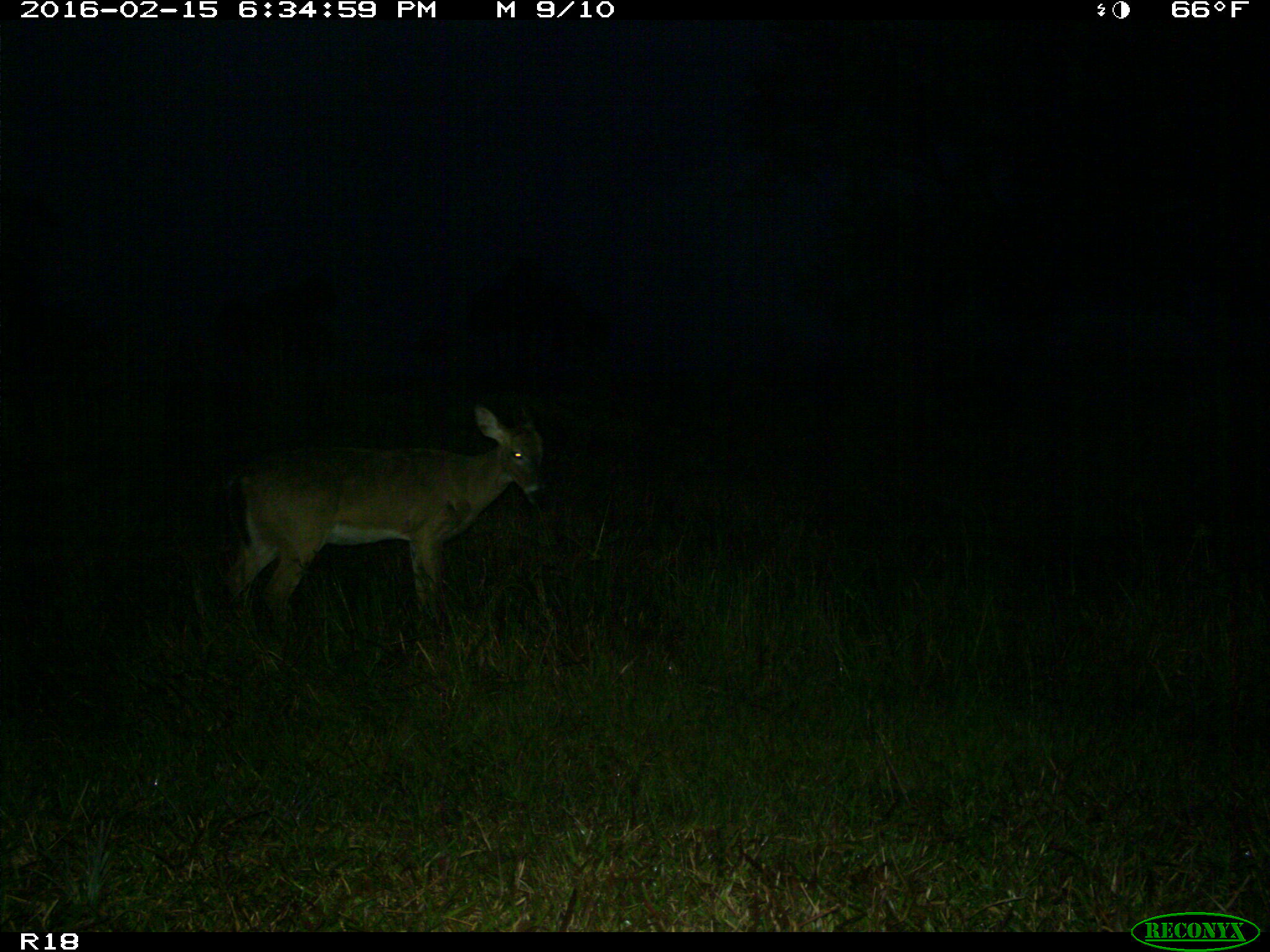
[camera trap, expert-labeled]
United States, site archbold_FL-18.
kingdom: Animalia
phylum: Chordata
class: Mammalia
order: Artiodactyla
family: Cervidae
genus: Odocoileus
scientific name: Odocoileus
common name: deer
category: unidentified deer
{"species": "unidentified deer (deer) (Odocoileus)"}